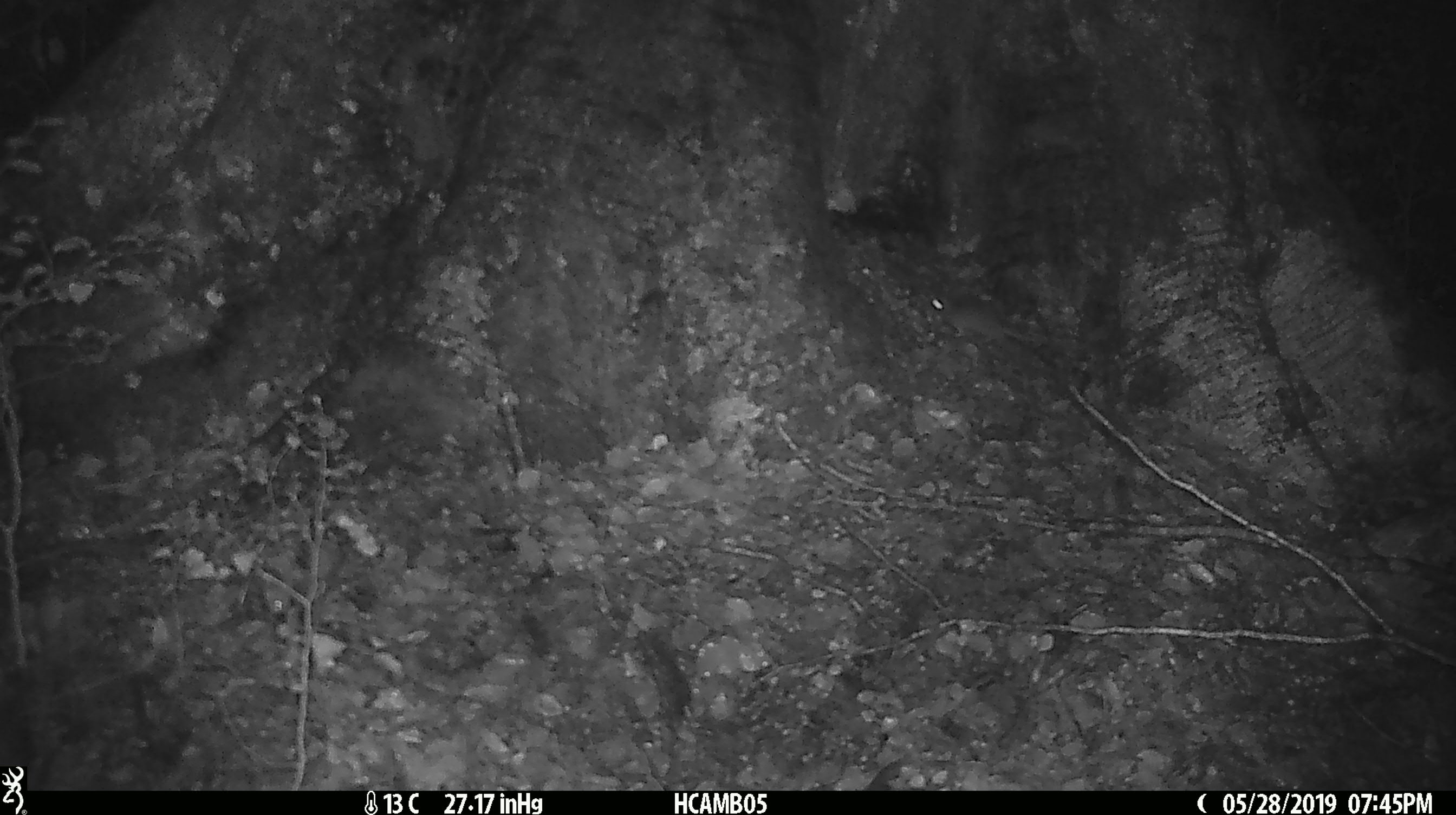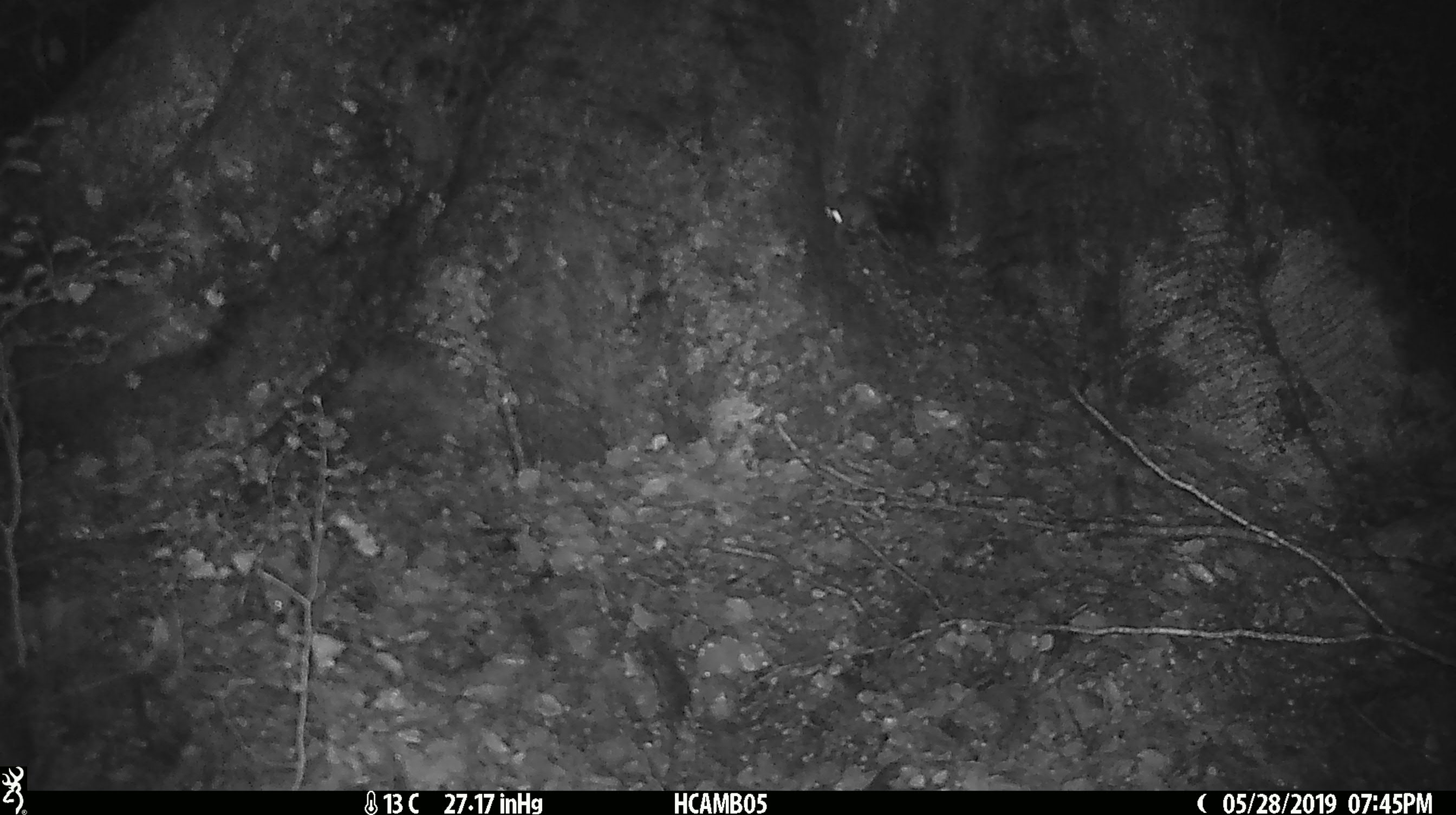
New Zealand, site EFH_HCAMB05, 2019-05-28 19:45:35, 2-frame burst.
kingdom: Animalia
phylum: Chordata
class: Mammalia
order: Rodentia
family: Muridae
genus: Mus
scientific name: Mus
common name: mouse